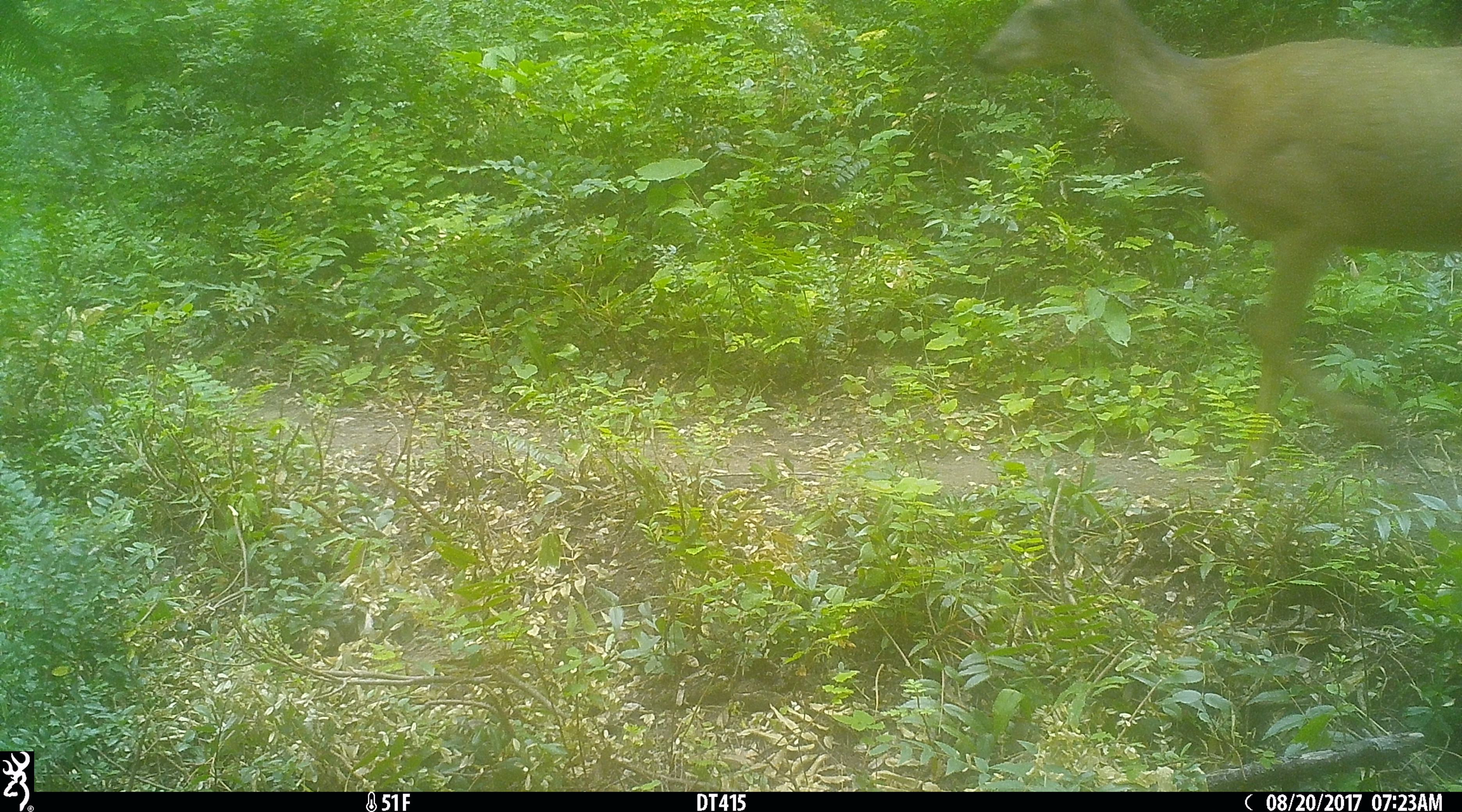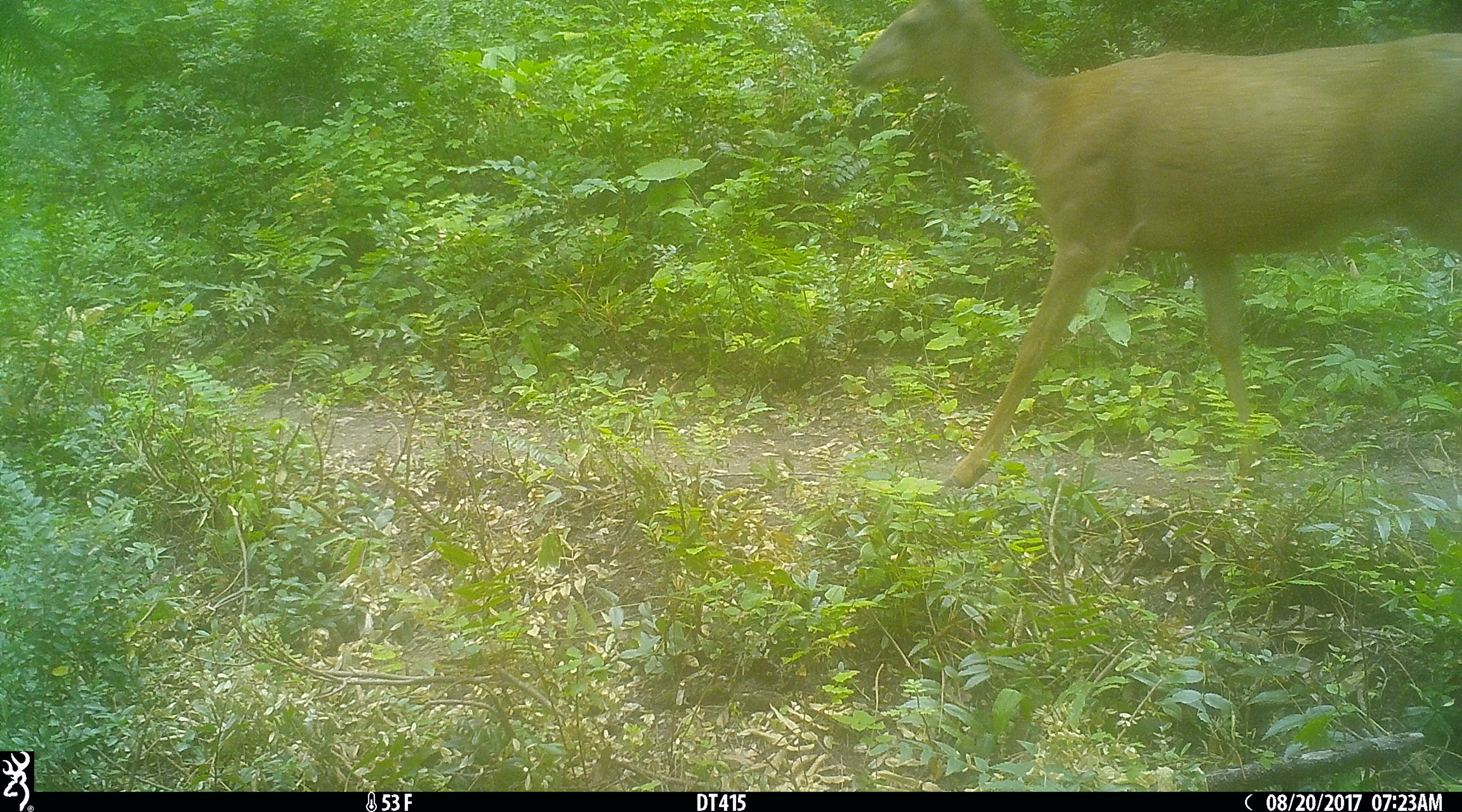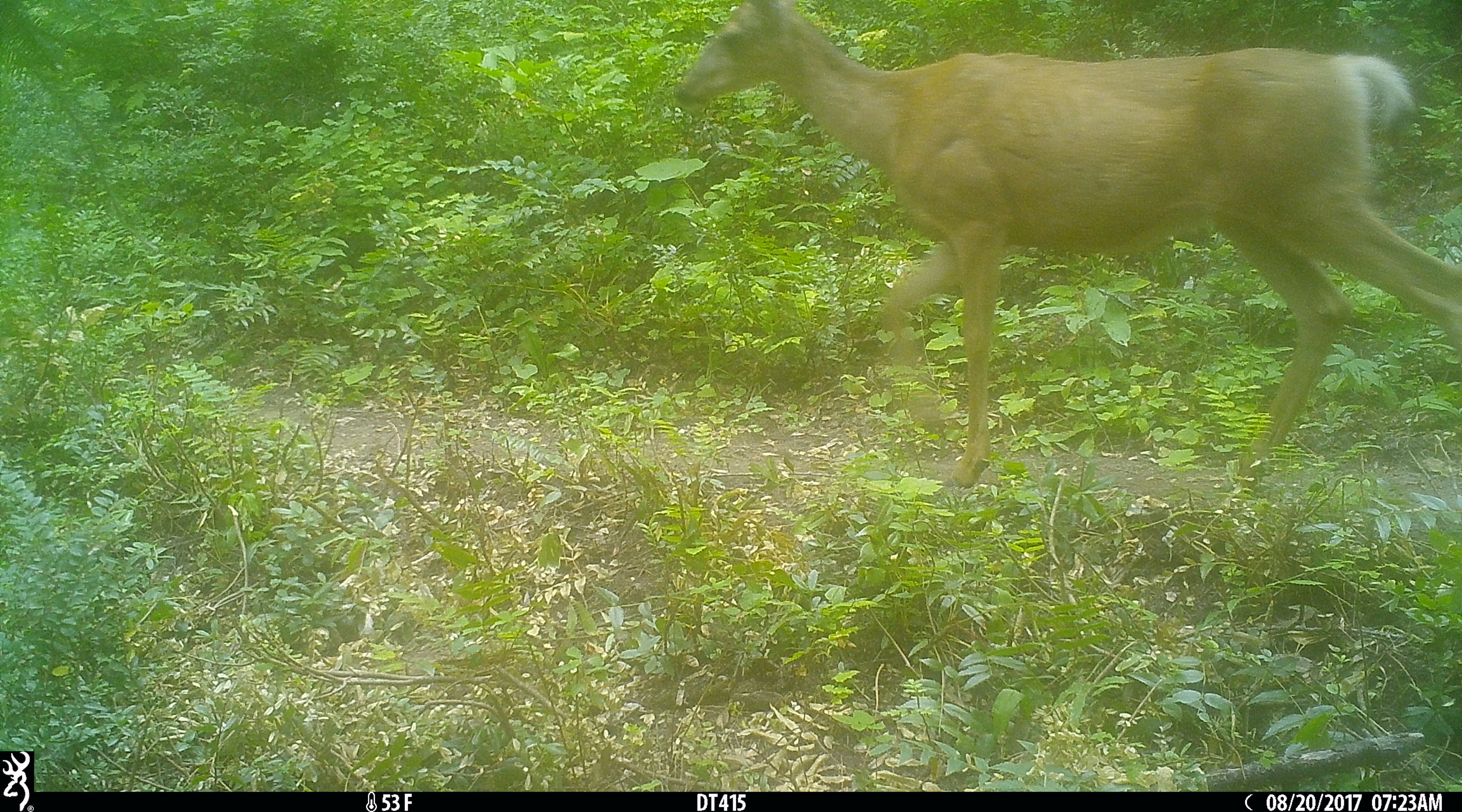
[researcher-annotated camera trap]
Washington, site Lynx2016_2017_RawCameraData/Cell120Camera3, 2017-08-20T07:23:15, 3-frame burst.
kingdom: Animalia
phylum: Chordata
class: Mammalia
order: Artiodactyla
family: Cervidae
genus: Odocoileus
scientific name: Odocoileus hemionus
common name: mule deer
Odocoileus hemionus (mule deer). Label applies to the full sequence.